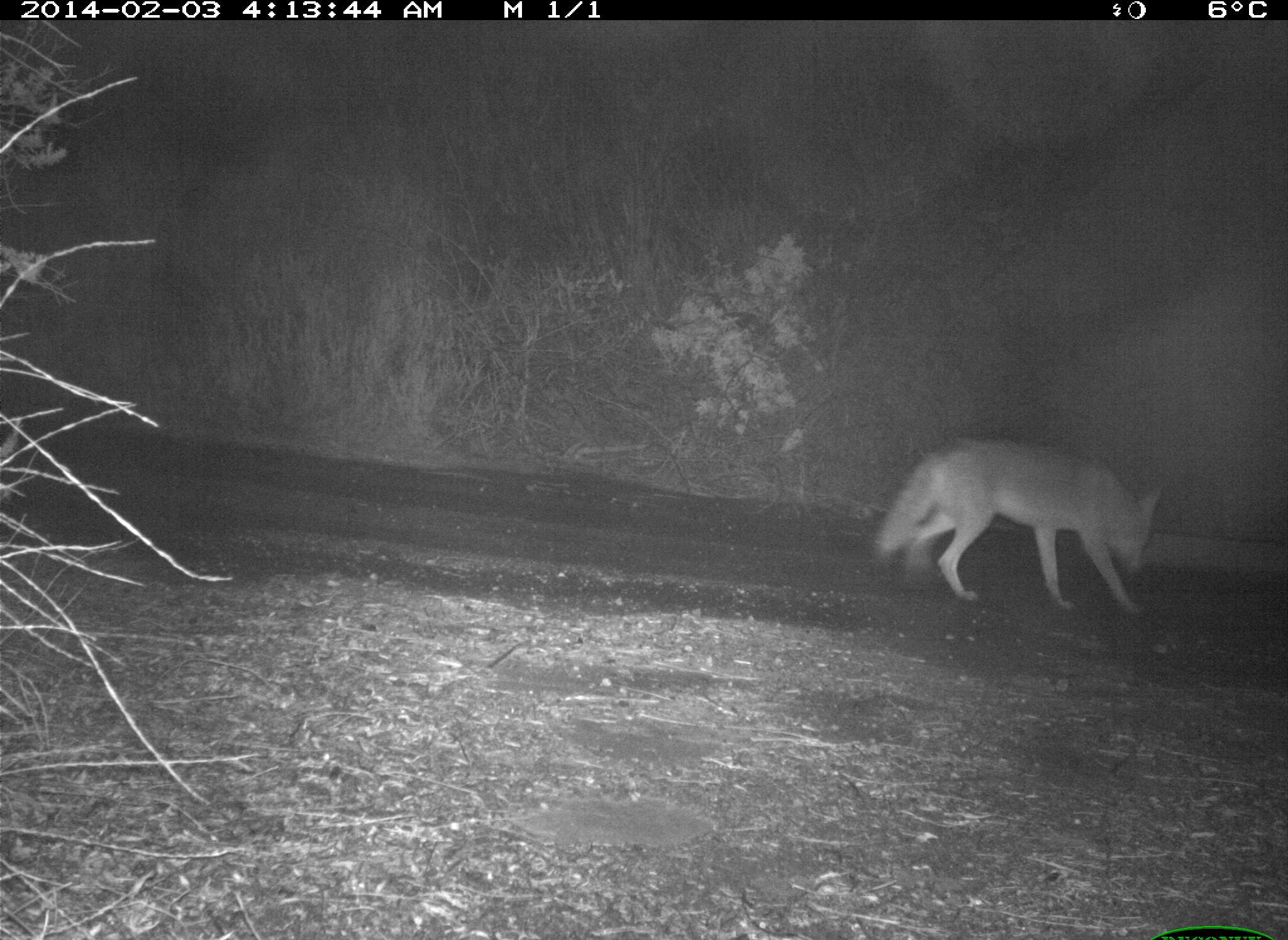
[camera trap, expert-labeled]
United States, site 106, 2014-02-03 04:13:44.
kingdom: Animalia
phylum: Chordata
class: Mammalia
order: Carnivora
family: Canidae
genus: Canis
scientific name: Canis latrans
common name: coyote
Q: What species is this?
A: Coyote (Canis latrans).